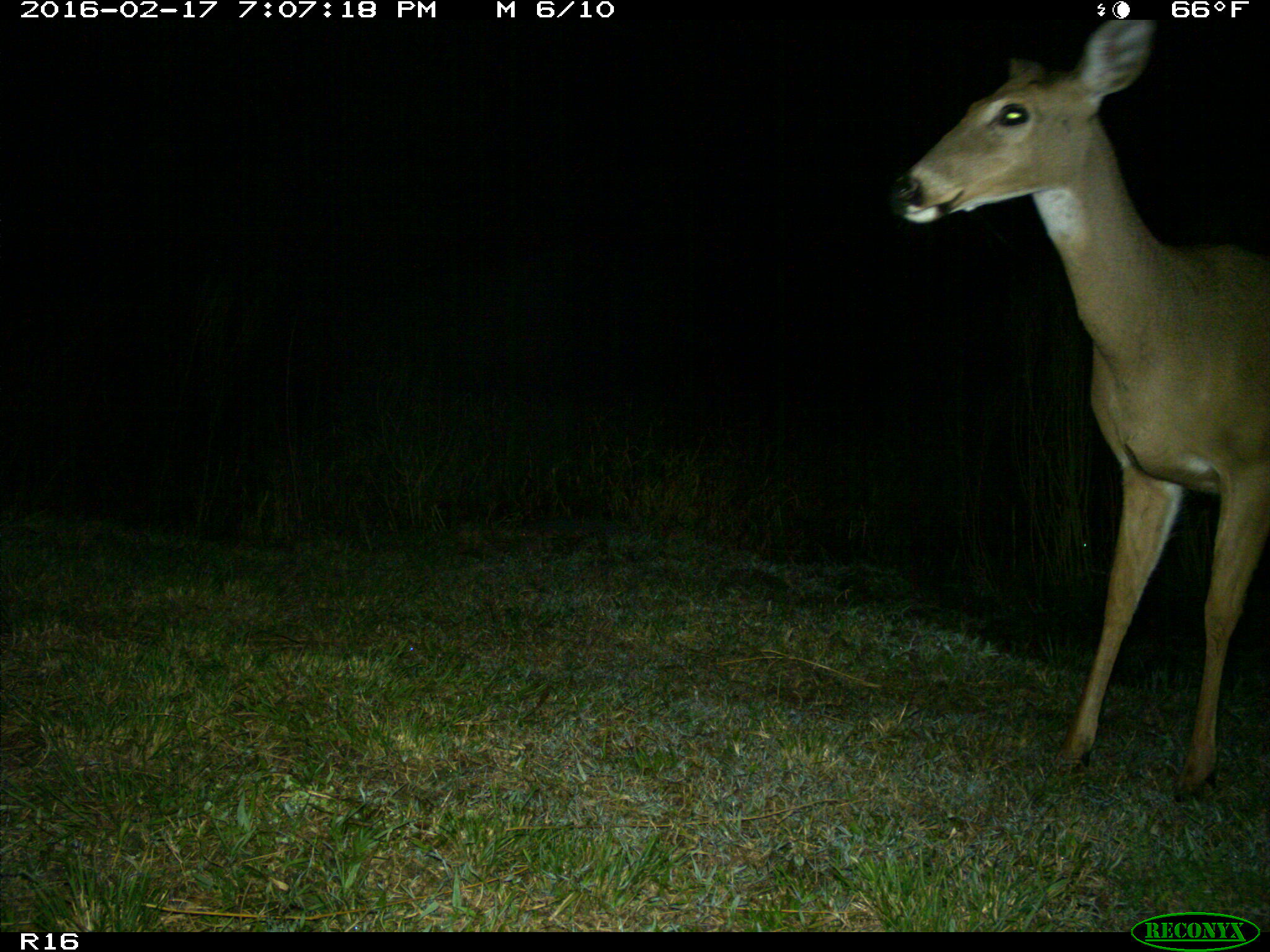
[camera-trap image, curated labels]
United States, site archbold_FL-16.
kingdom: Animalia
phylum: Chordata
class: Mammalia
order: Artiodactyla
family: Cervidae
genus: Odocoileus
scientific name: Odocoileus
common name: deer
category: unidentified deer